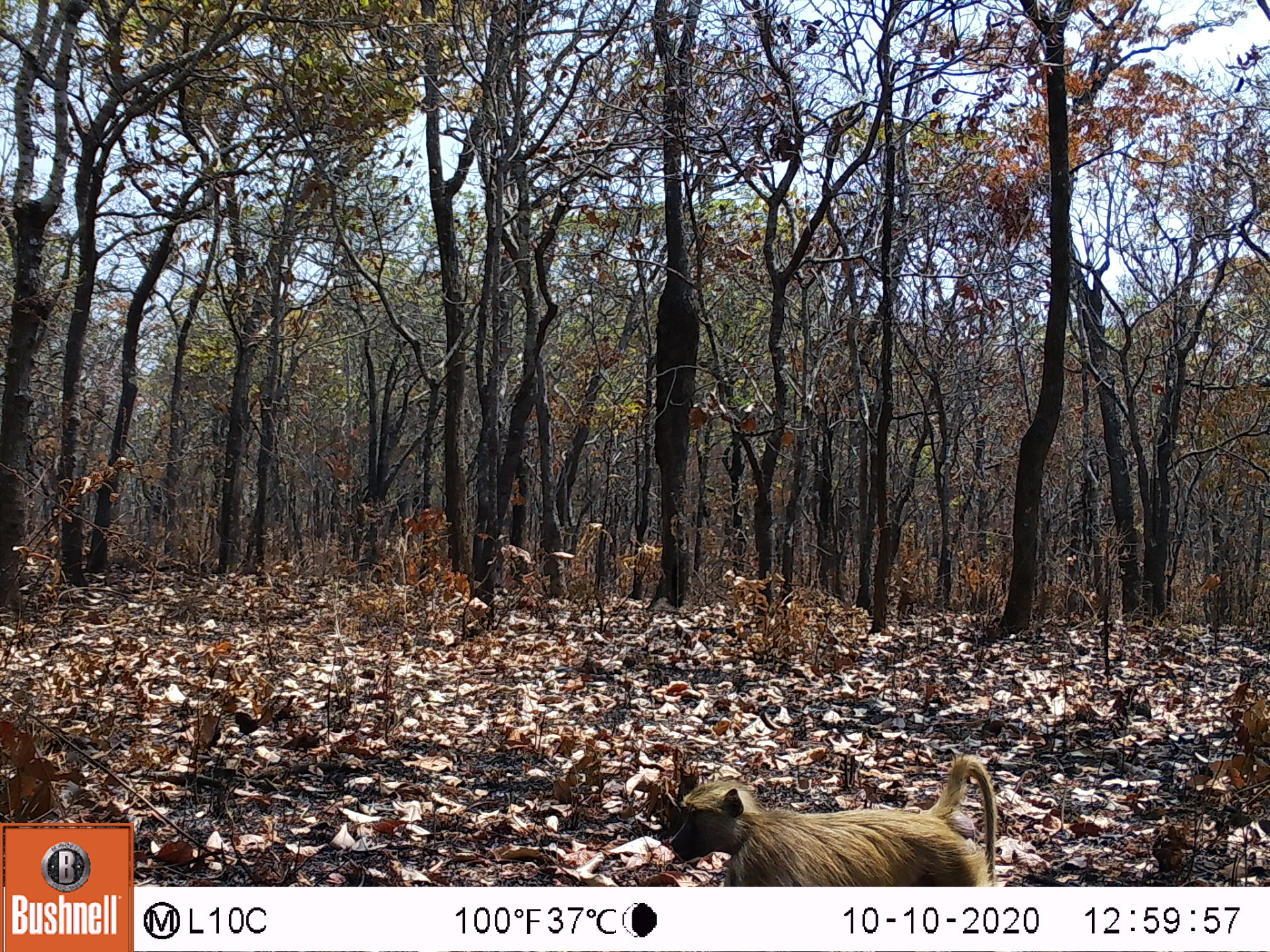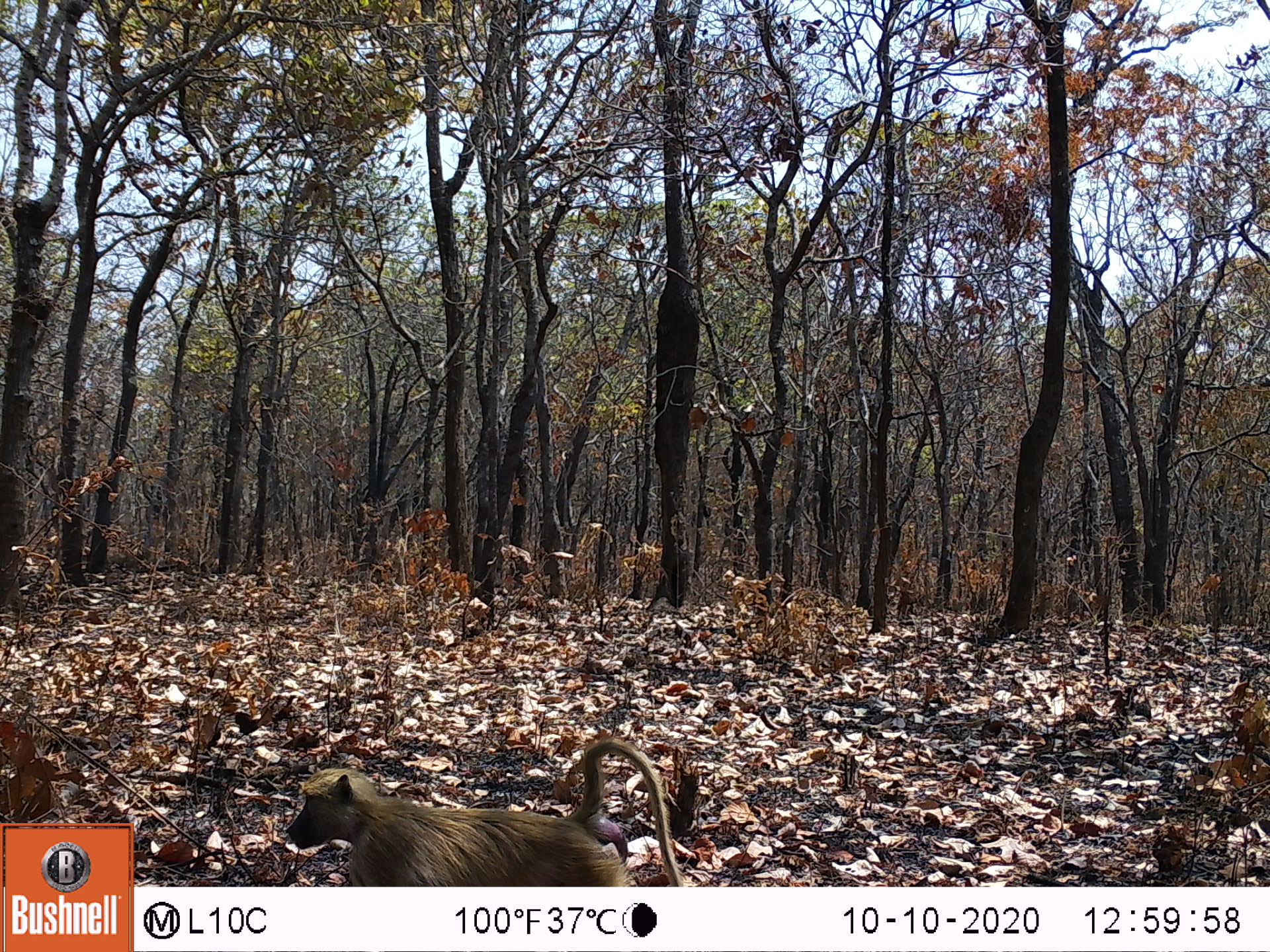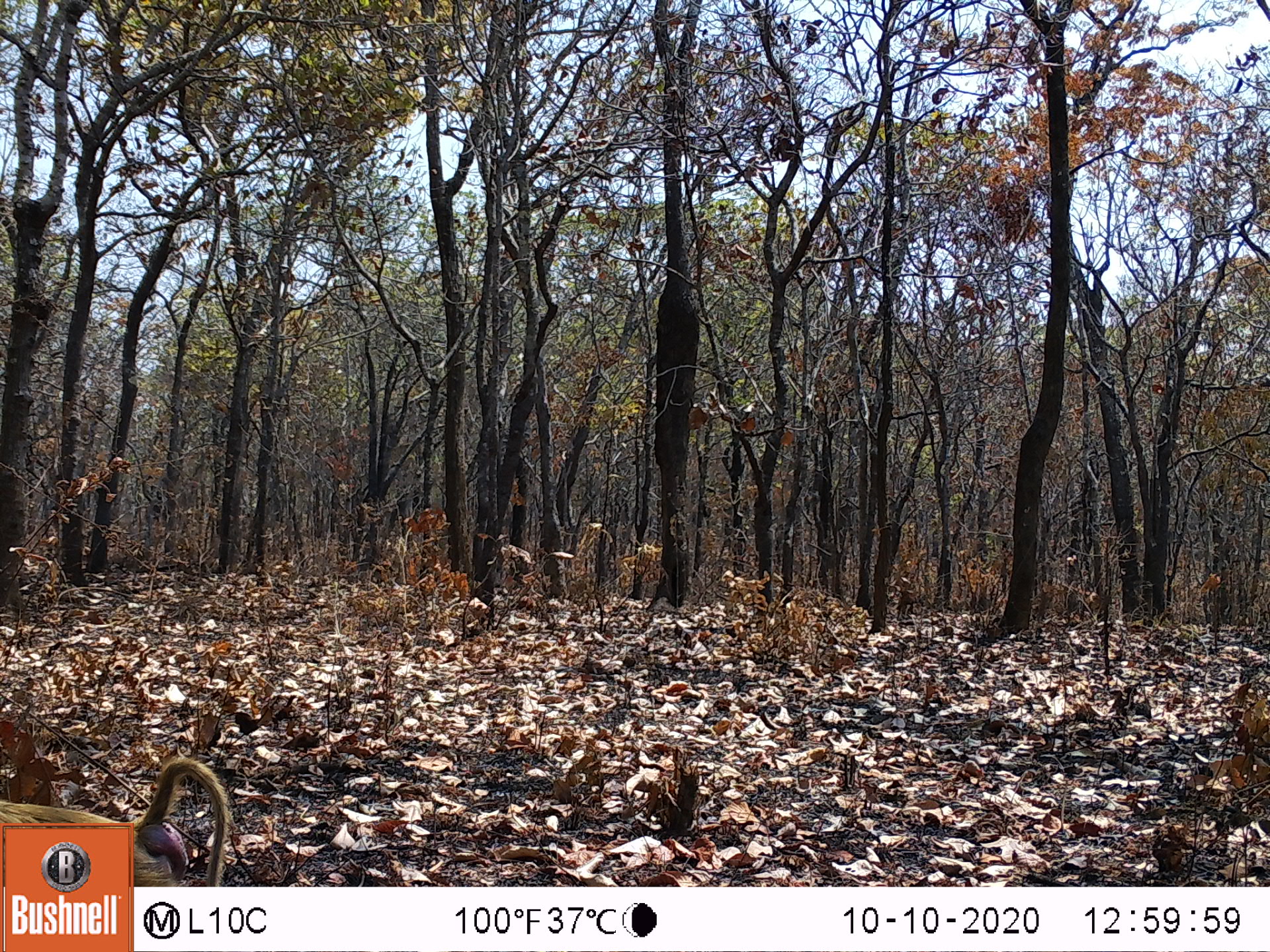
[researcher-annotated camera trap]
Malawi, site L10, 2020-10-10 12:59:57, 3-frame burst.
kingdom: Animalia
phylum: Chordata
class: Mammalia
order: Primates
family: Cercopithecidae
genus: Papio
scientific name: Papio cynocephalus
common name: yellow baboon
Yellow baboon (Papio cynocephalus), count 1.